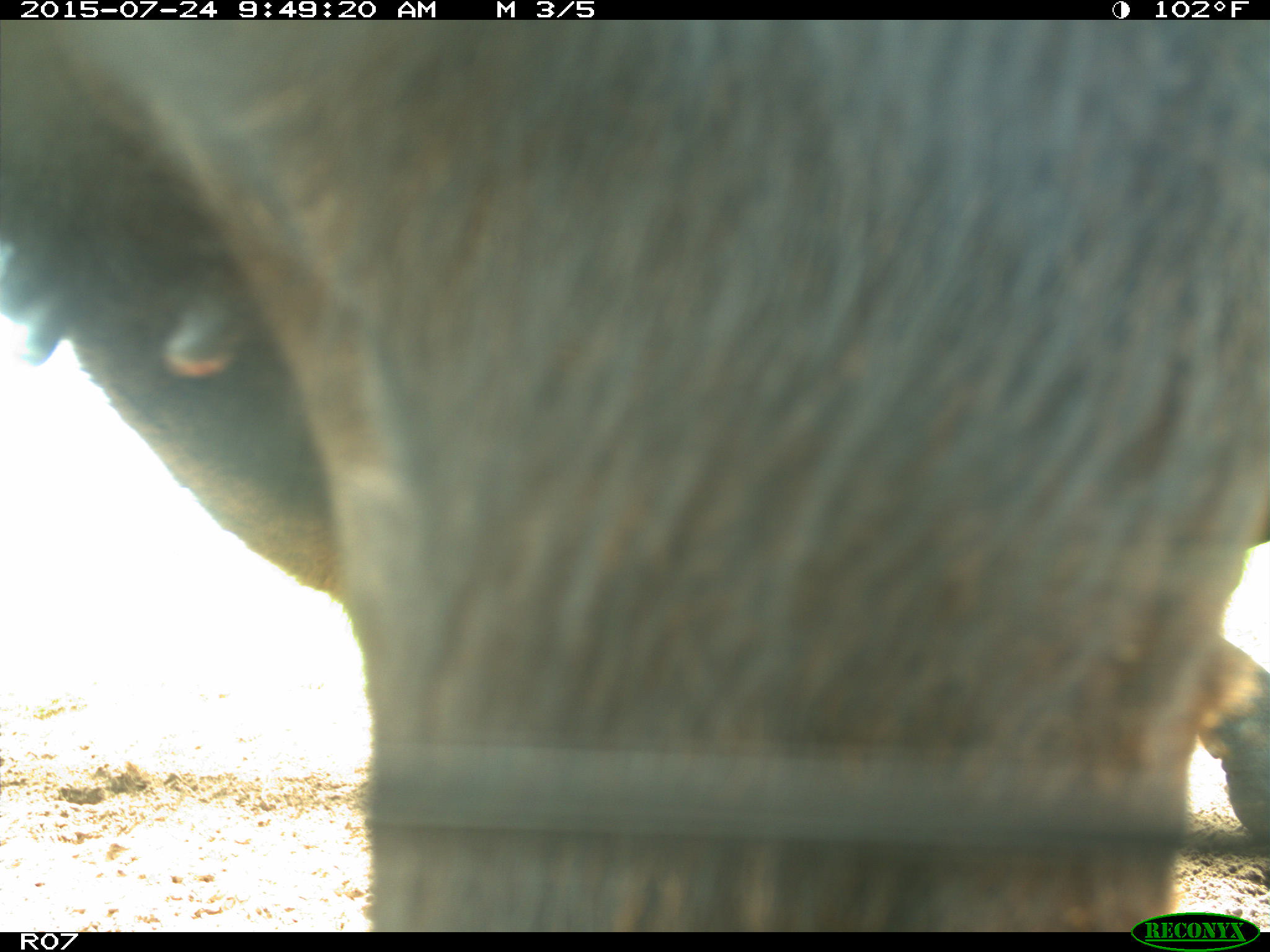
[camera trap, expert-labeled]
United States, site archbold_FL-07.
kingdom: Animalia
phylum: Chordata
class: Mammalia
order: Artiodactyla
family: Bovidae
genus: Bos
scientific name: Bos taurus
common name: domestic cow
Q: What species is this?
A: Bos taurus (domestic cow).